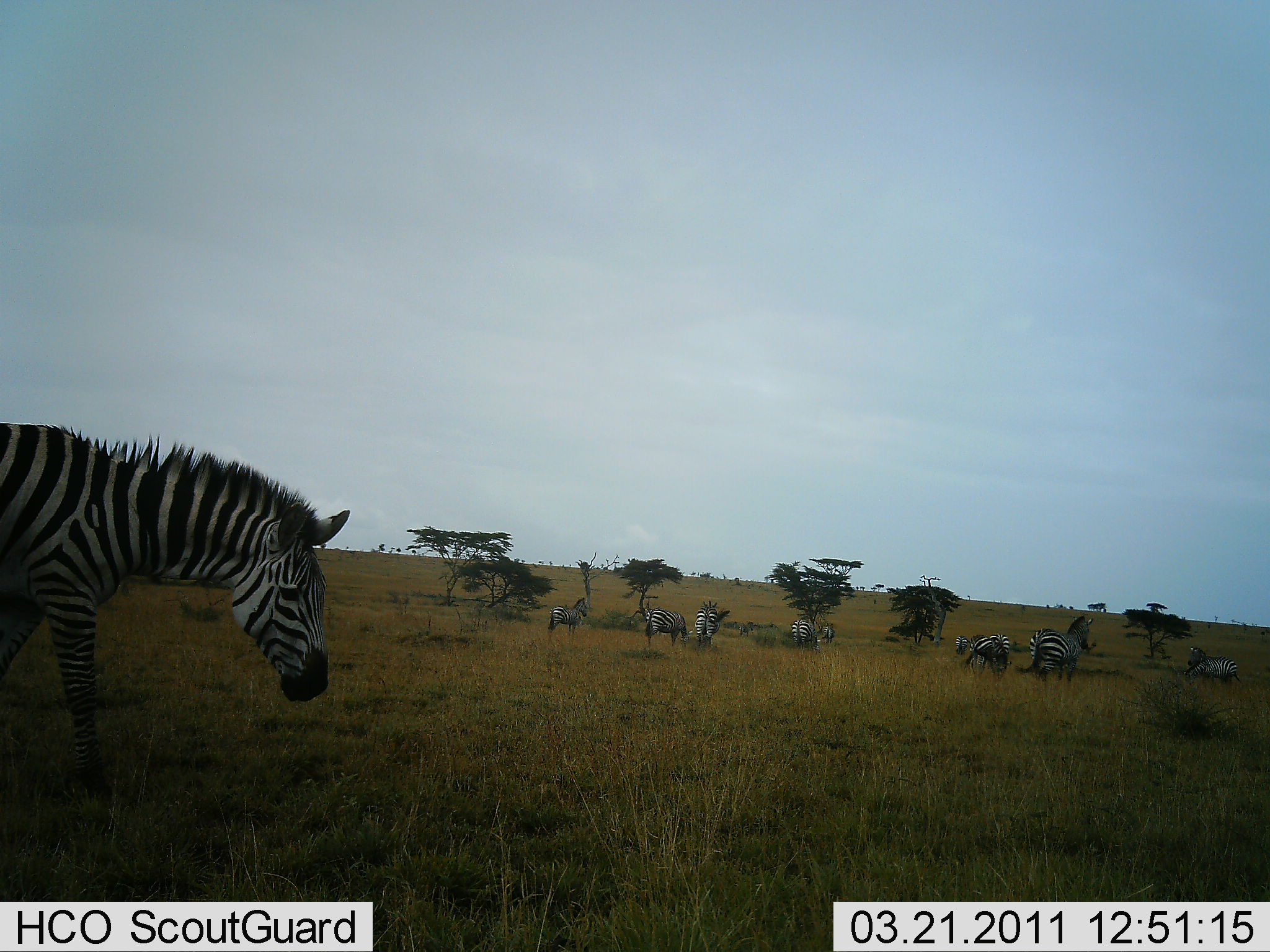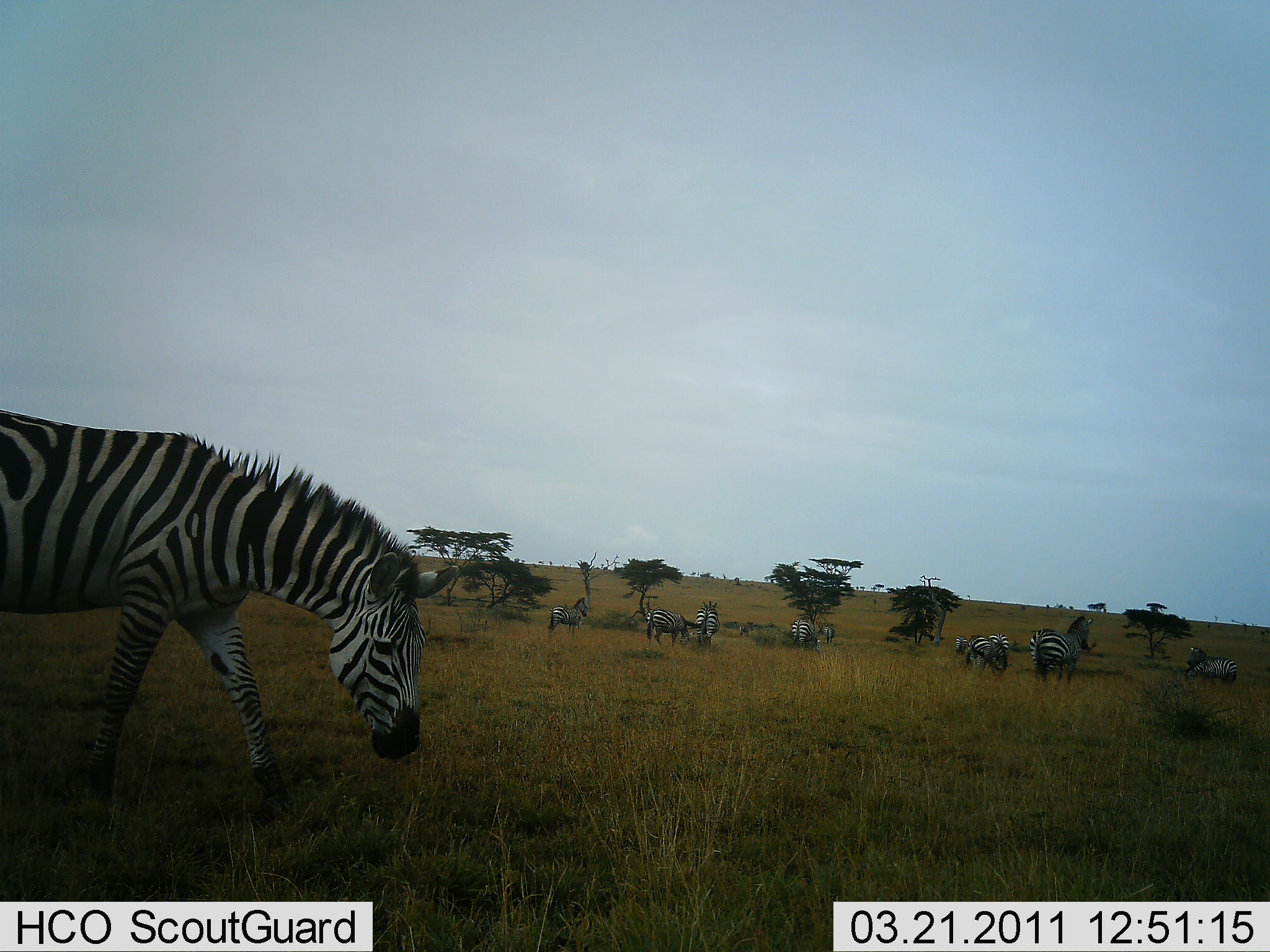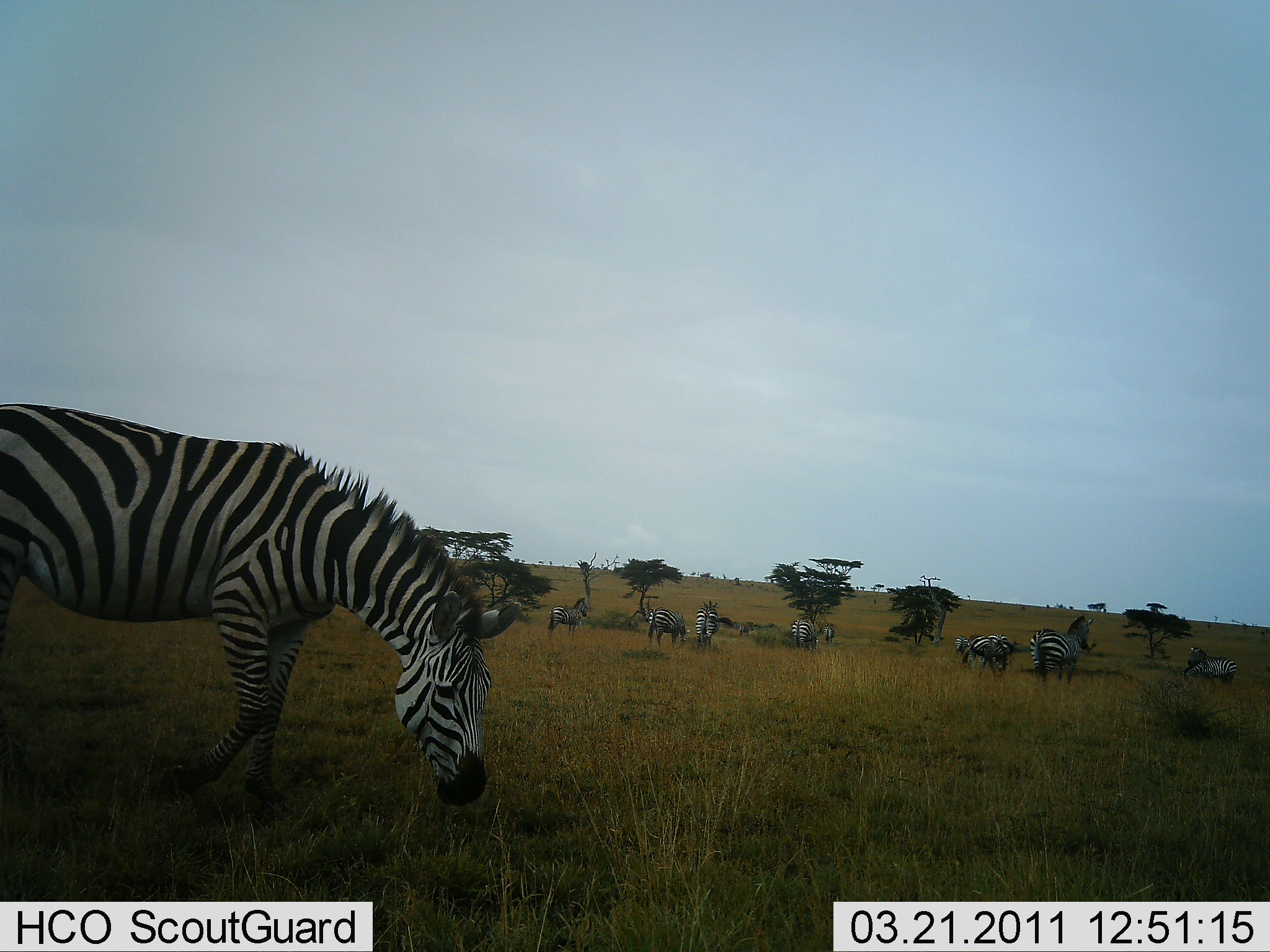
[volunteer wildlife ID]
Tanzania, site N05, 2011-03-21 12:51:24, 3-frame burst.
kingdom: Animalia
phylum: Chordata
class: Mammalia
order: Perissodactyla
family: Equidae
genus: Equus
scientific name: Equus quagga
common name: plains zebra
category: zebra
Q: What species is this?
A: Zebra (plains zebra) (Equus quagga).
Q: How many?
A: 11-50.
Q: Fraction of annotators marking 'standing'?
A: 54%.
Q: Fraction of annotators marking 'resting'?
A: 8%.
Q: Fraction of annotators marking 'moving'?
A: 46%.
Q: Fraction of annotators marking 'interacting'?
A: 0%.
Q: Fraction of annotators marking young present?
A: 0%.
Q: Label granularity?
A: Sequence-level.